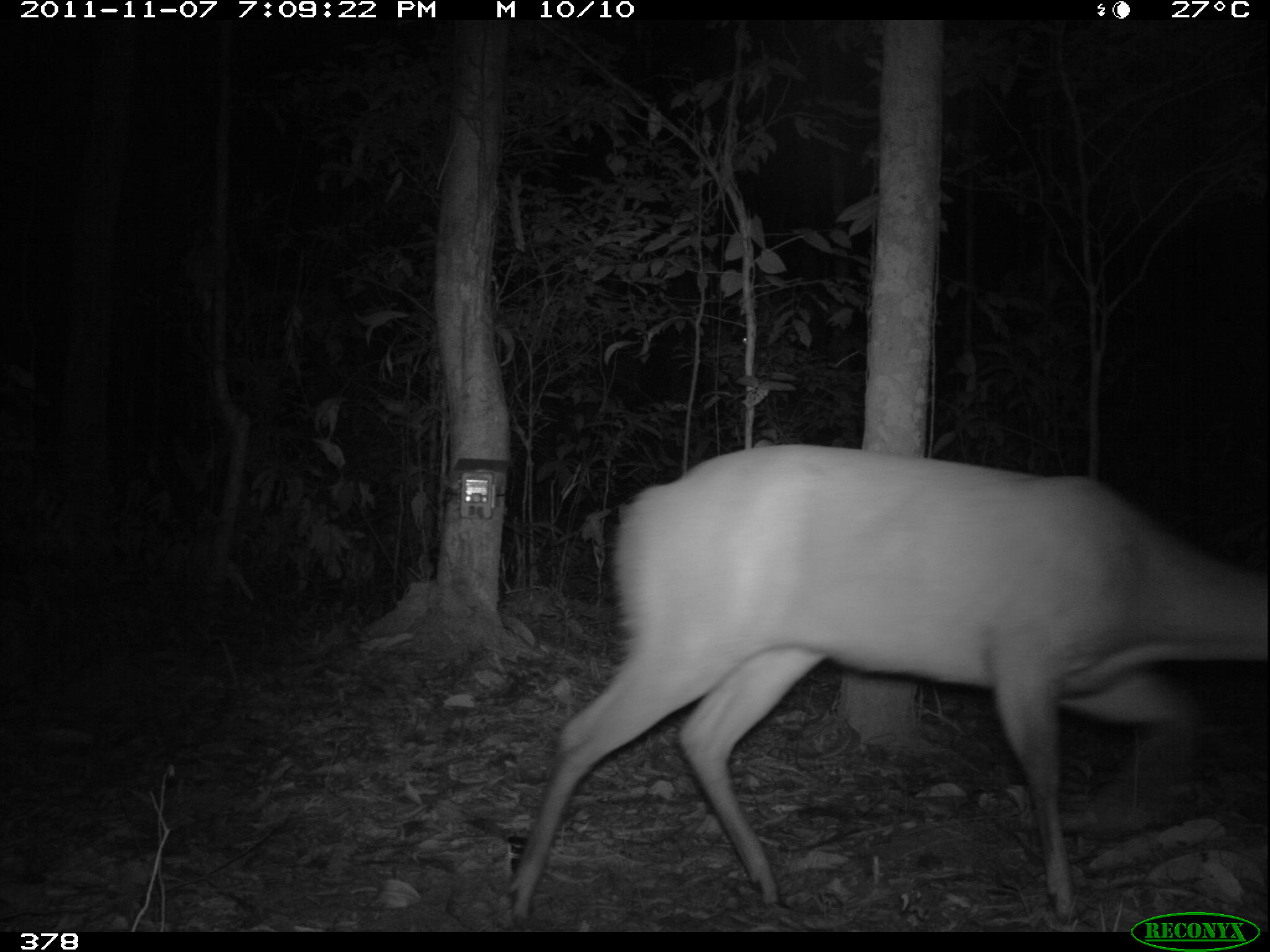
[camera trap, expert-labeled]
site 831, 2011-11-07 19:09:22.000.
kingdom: Animalia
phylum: Chordata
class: Mammalia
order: Artiodactyla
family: Cervidae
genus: Mazama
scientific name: Mazama americana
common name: red brocket